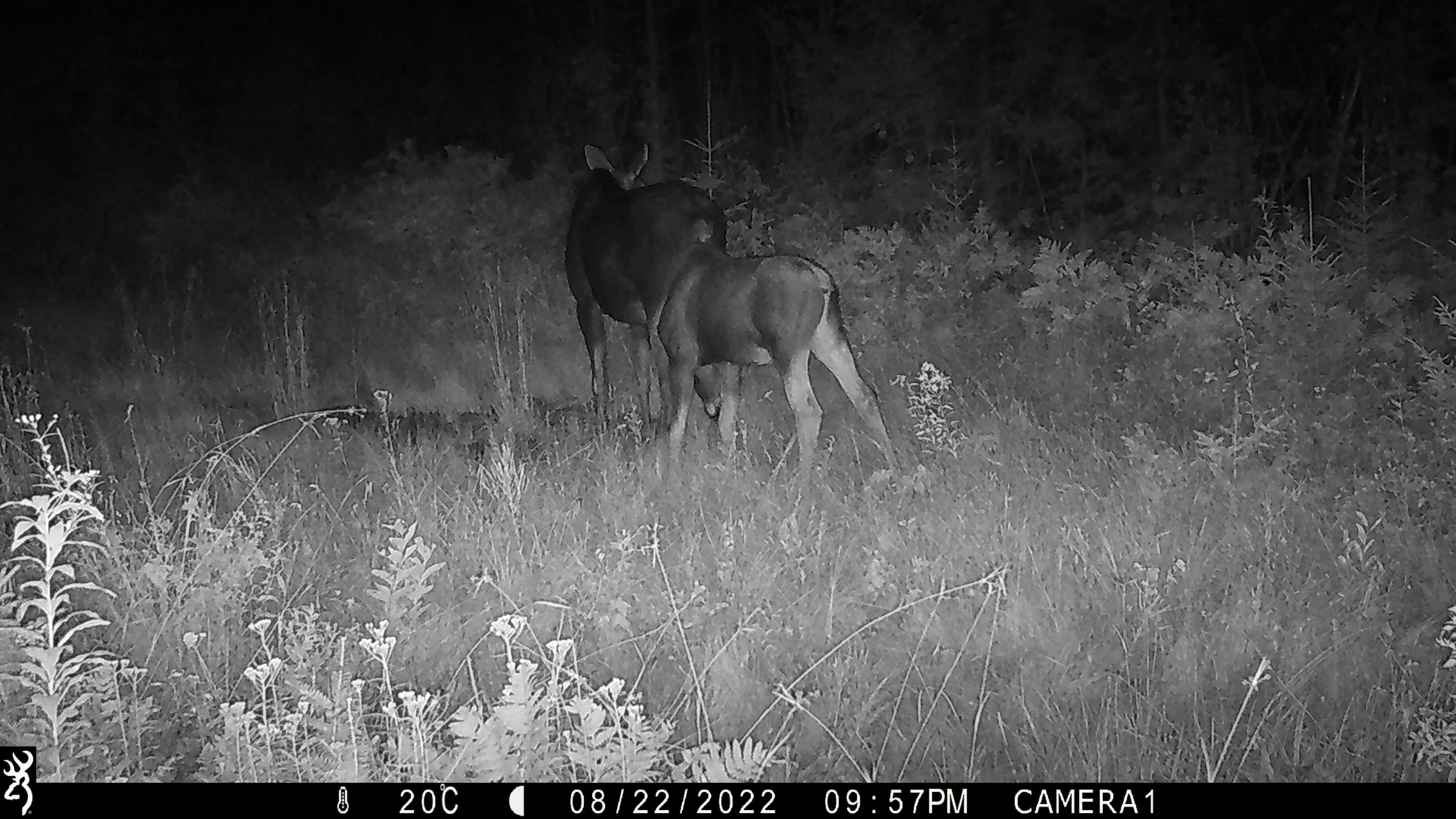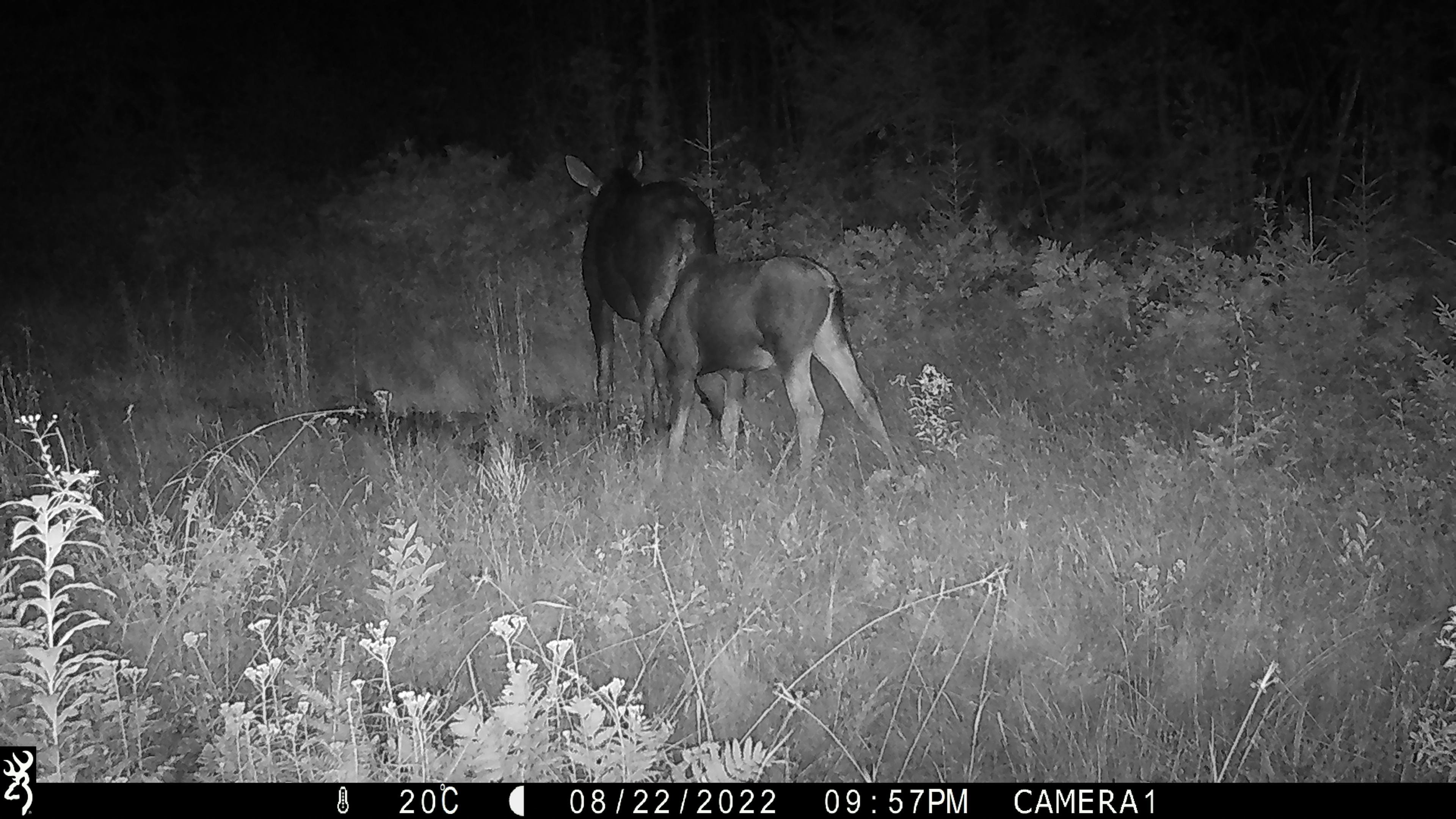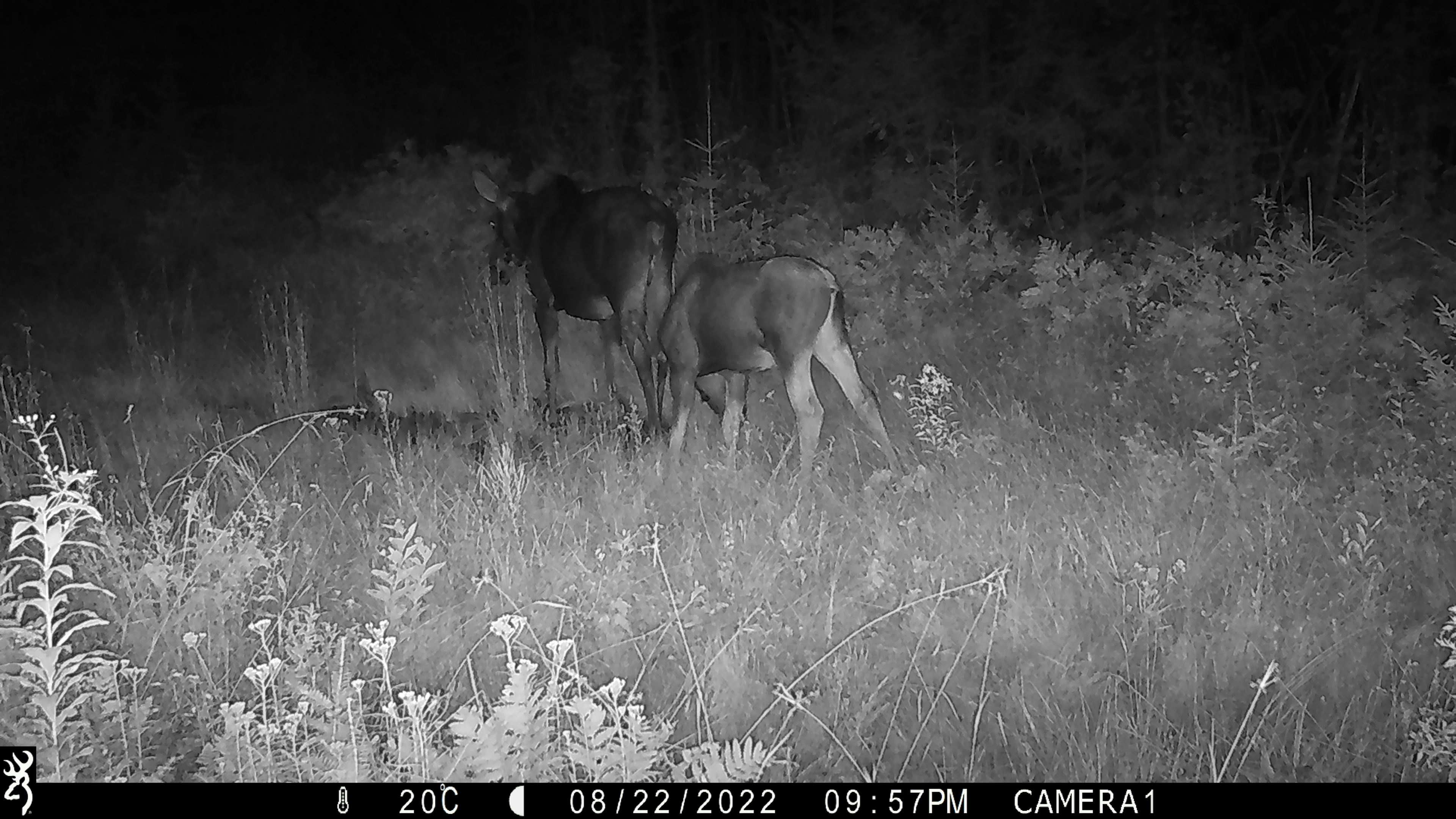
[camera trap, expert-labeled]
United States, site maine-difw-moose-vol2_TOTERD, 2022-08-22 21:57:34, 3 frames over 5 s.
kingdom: Animalia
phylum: Chordata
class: Mammalia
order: Artiodactyla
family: Cervidae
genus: Alces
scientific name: Alces alces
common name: moose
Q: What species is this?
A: Moose (Alces alces).